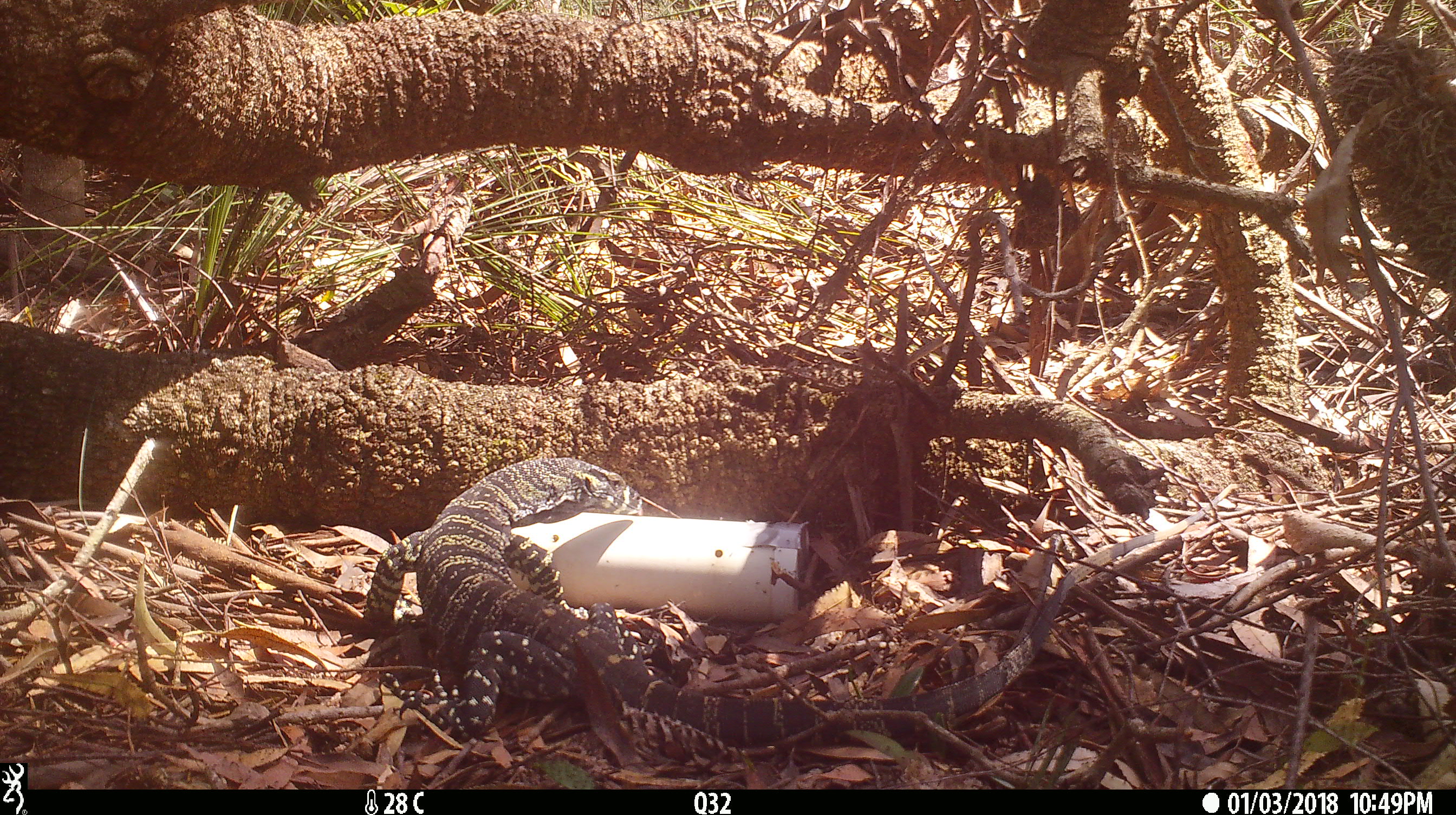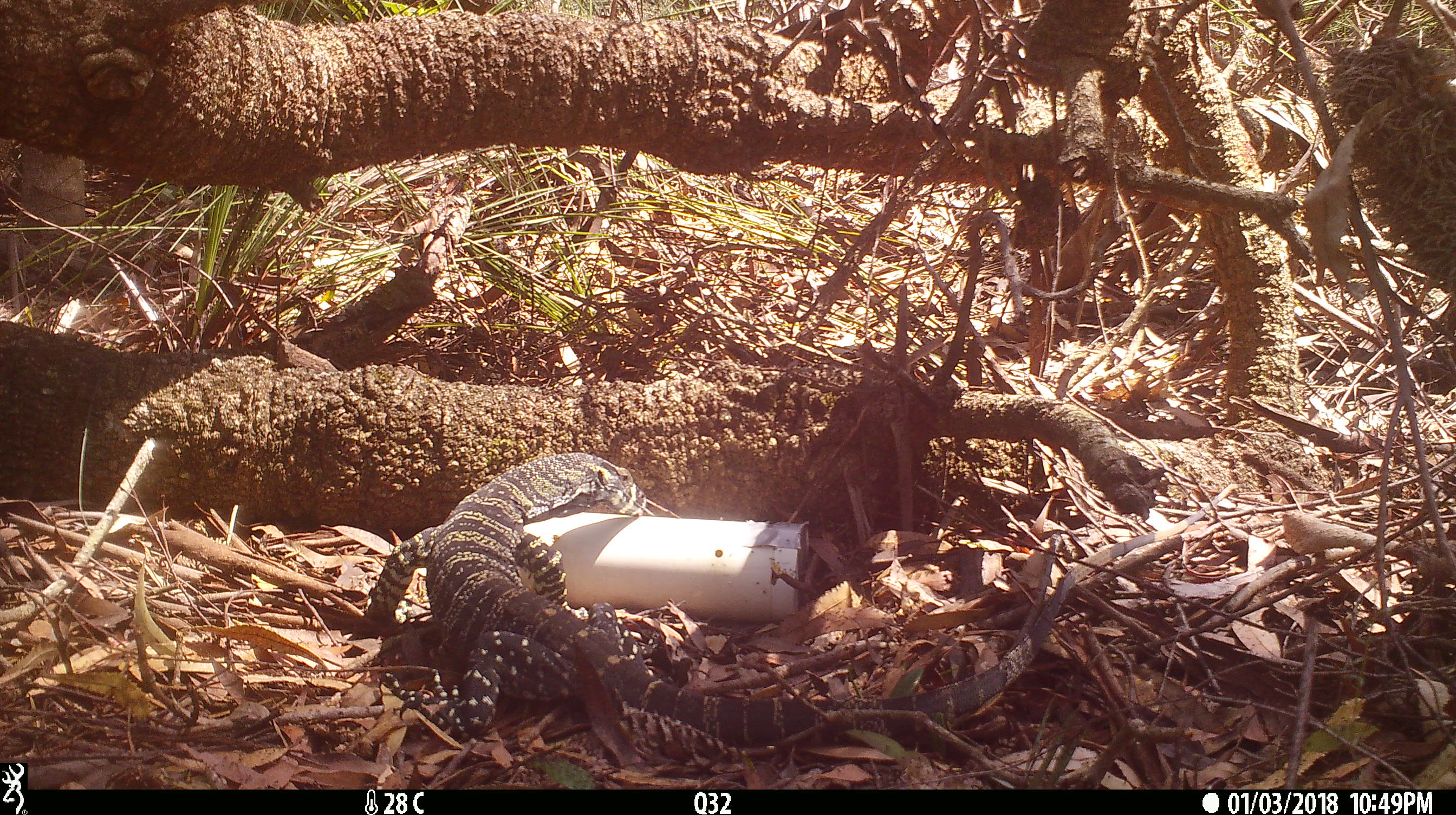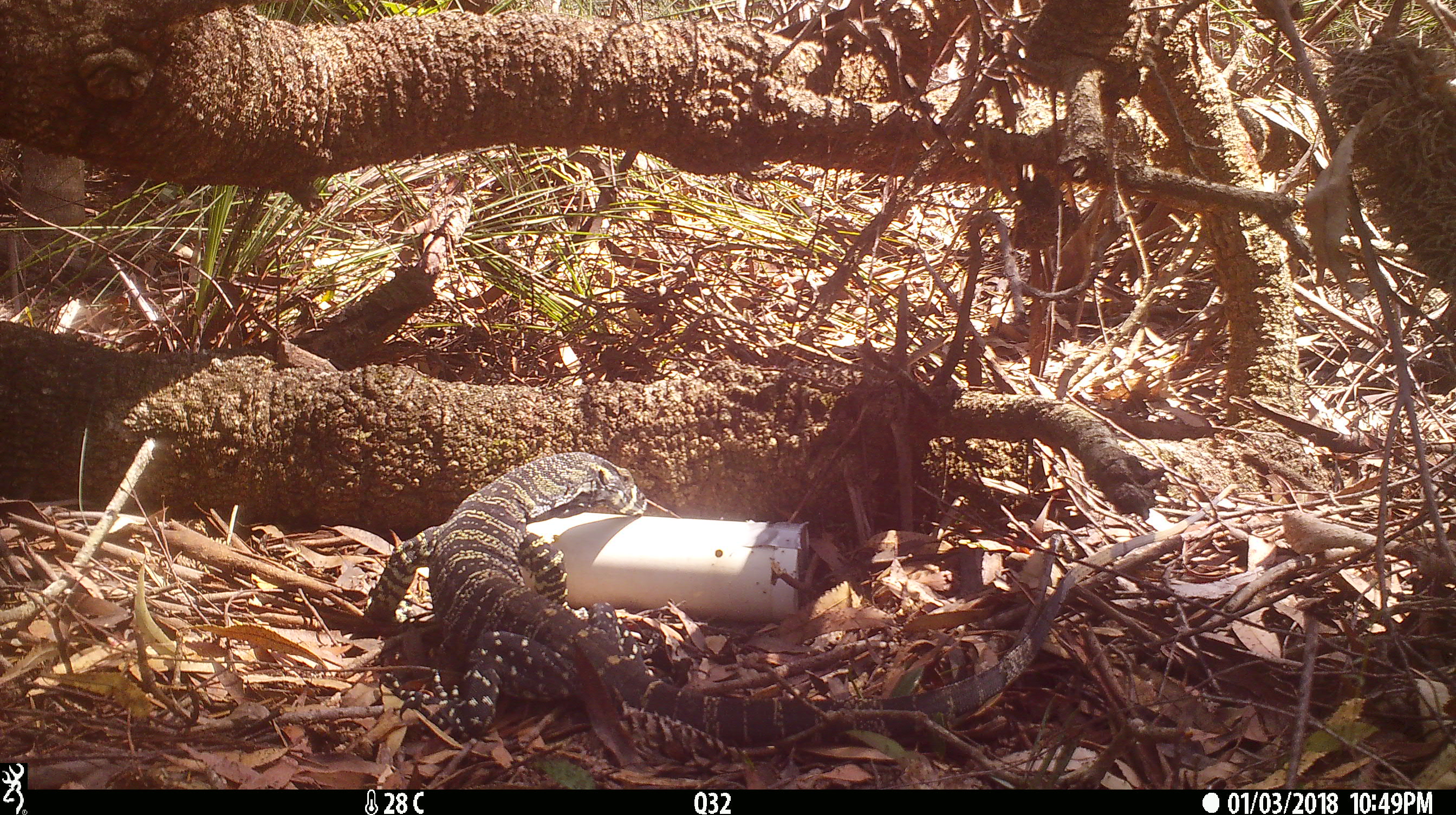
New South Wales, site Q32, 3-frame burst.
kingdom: Animalia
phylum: Chordata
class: Reptilia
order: Squamata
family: Varanidae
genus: Varanus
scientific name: Varanus varius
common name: lace monitor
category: goanna